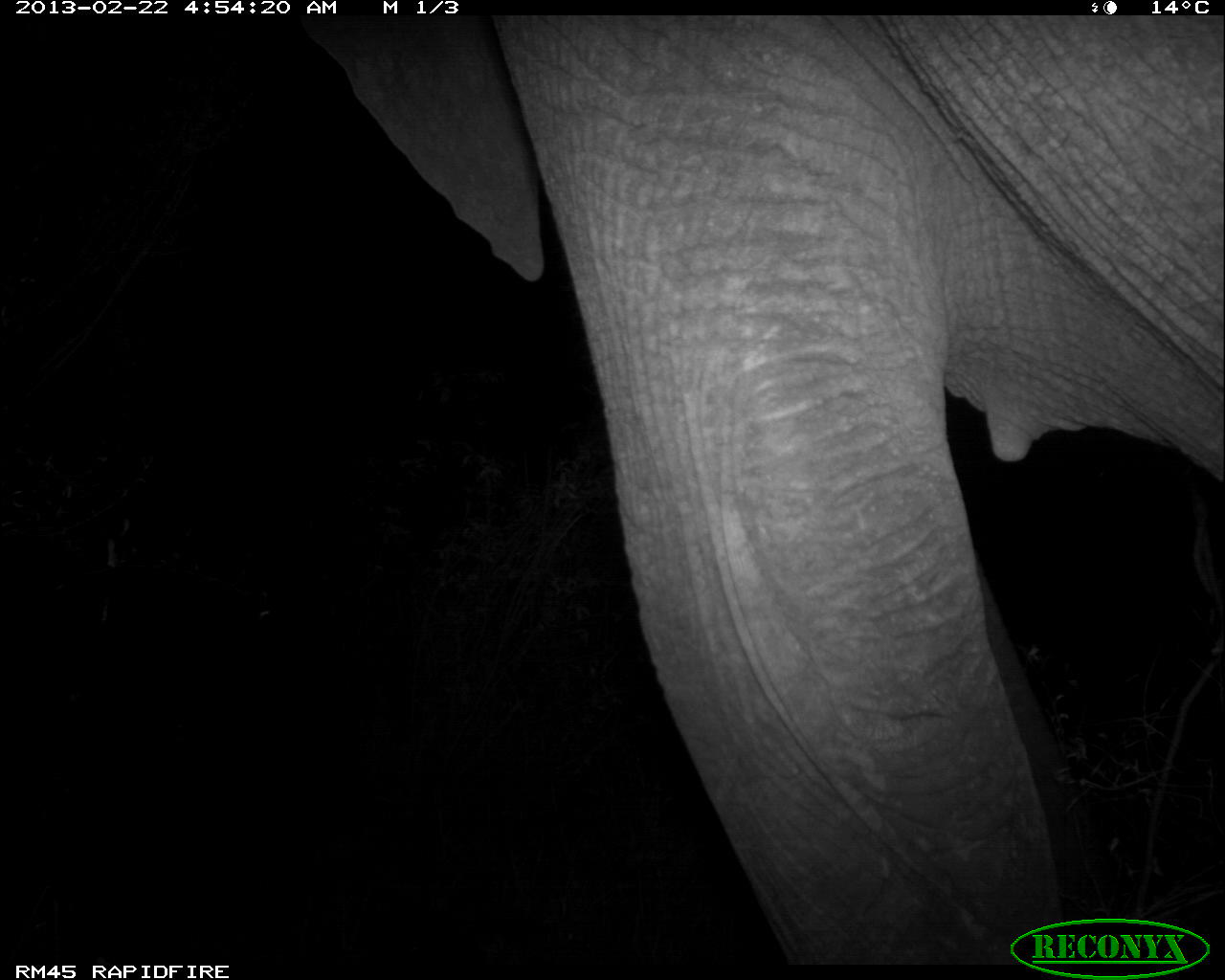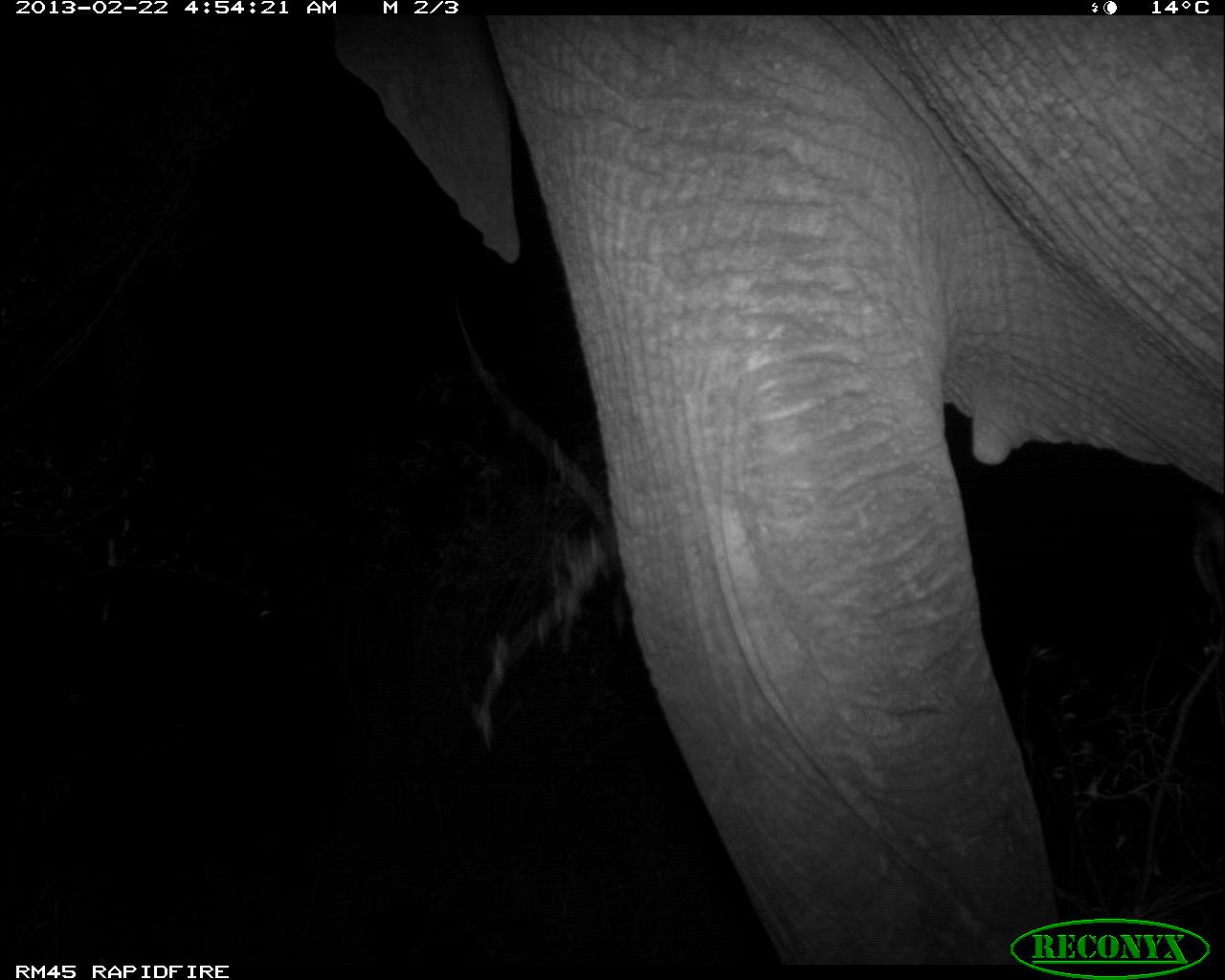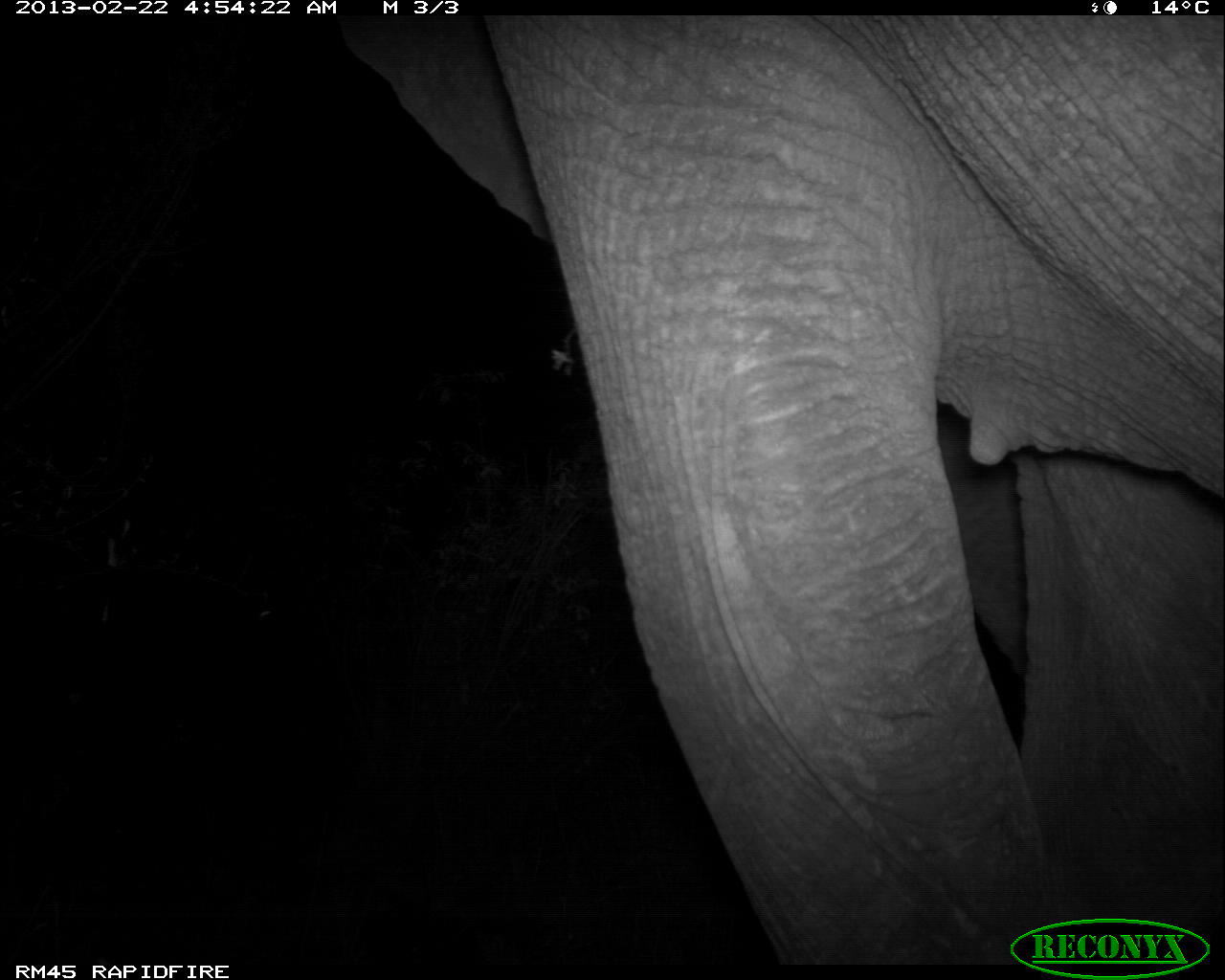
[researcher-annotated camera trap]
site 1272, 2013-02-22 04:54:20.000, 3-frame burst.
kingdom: Animalia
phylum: Chordata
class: Mammalia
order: Proboscidea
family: Elephantidae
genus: Loxodonta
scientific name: Loxodonta africana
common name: african bush elephant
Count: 1.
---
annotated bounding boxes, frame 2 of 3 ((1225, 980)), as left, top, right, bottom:
loxodonta africana: 327, 15, 1225, 965